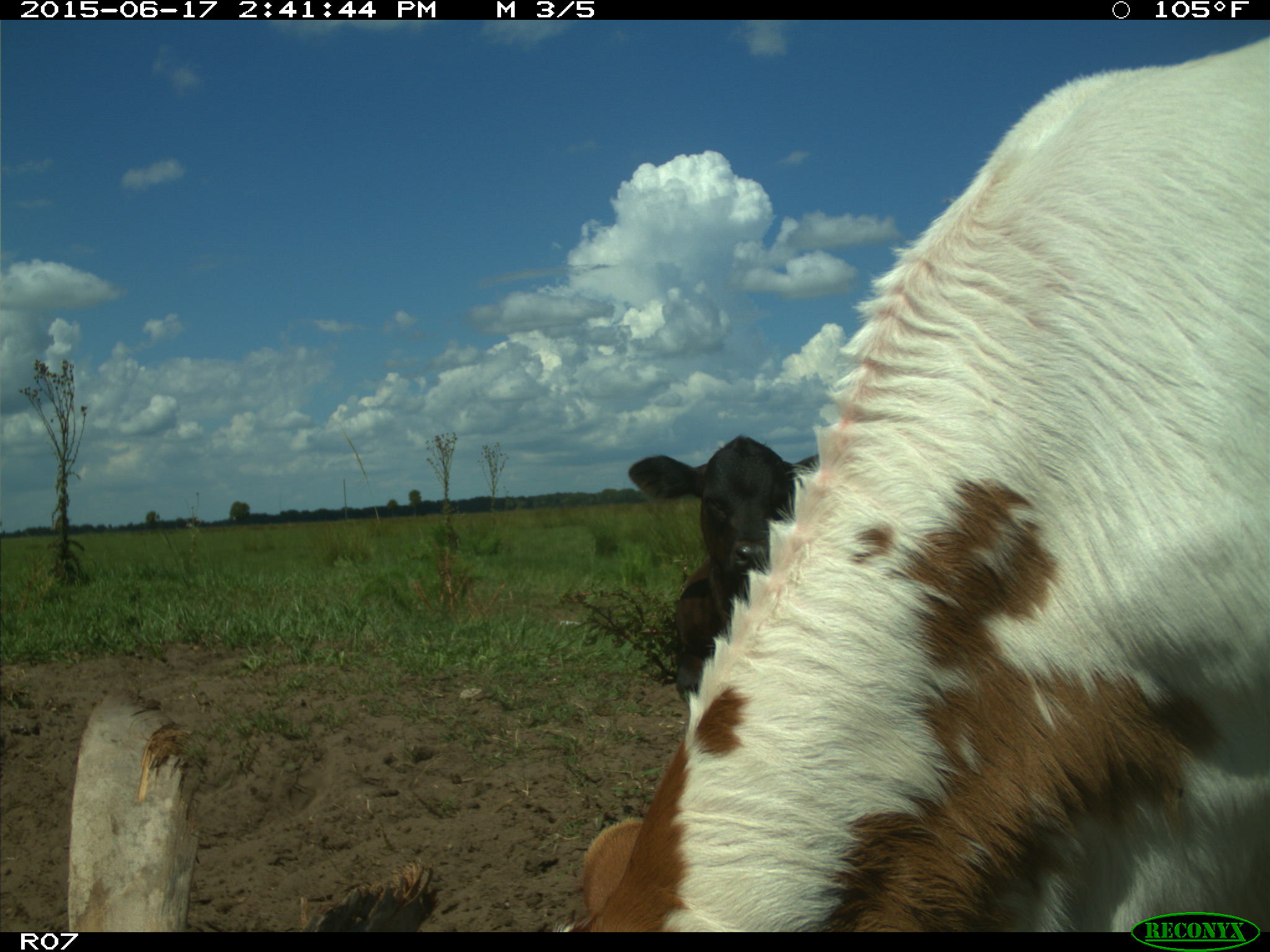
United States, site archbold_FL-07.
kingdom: Animalia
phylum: Chordata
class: Mammalia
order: Artiodactyla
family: Bovidae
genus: Bos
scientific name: Bos taurus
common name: domestic cow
Bos taurus (domestic cow).